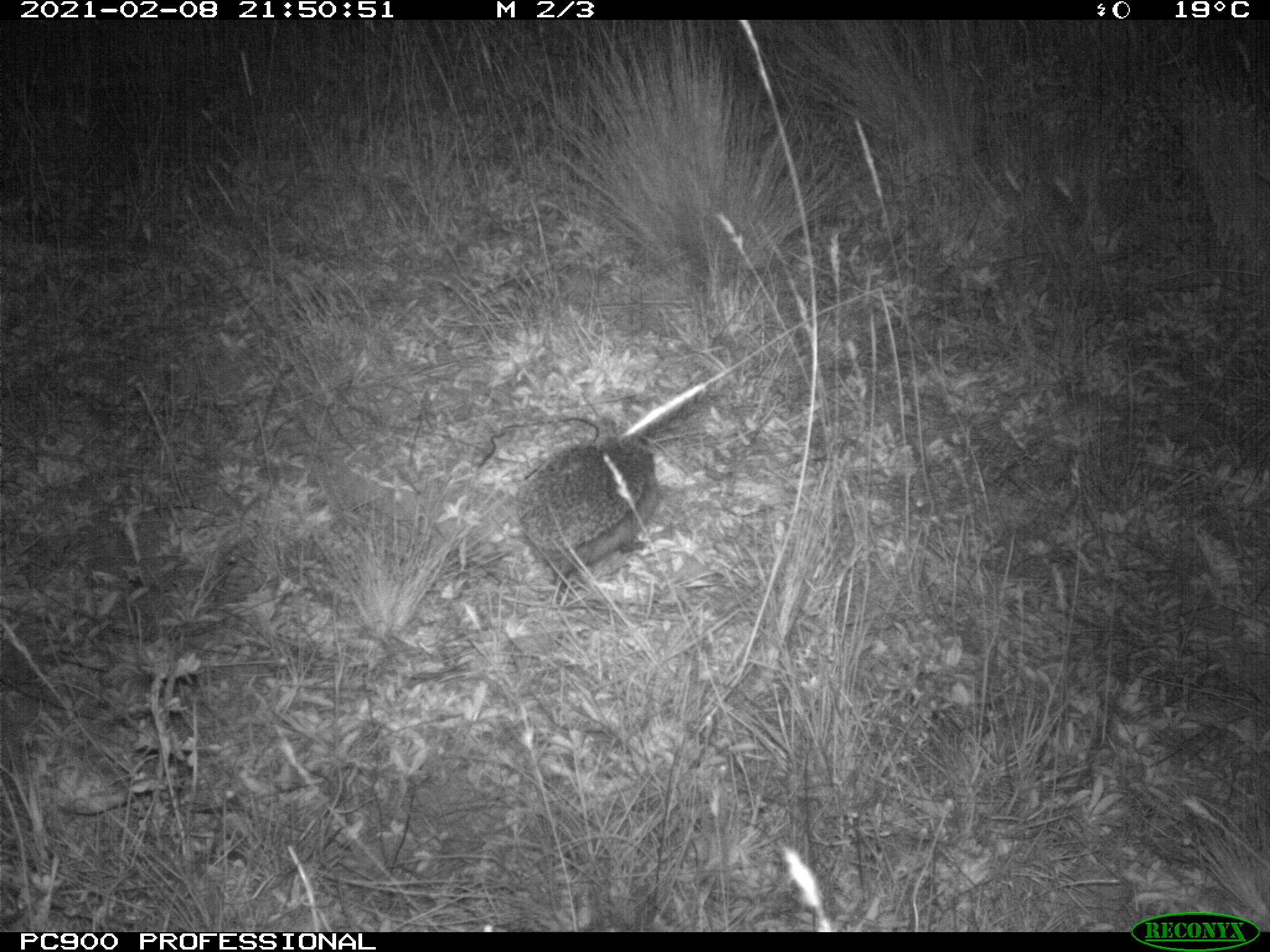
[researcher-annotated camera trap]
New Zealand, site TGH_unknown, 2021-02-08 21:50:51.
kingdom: Animalia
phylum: Chordata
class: Mammalia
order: Eulipotyphla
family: Erinaceidae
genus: Erinaceus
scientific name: Erinaceus europaeus europaeus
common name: european hedgehog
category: hedgehog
Hedgehog (european hedgehog) (Erinaceus europaeus europaeus).